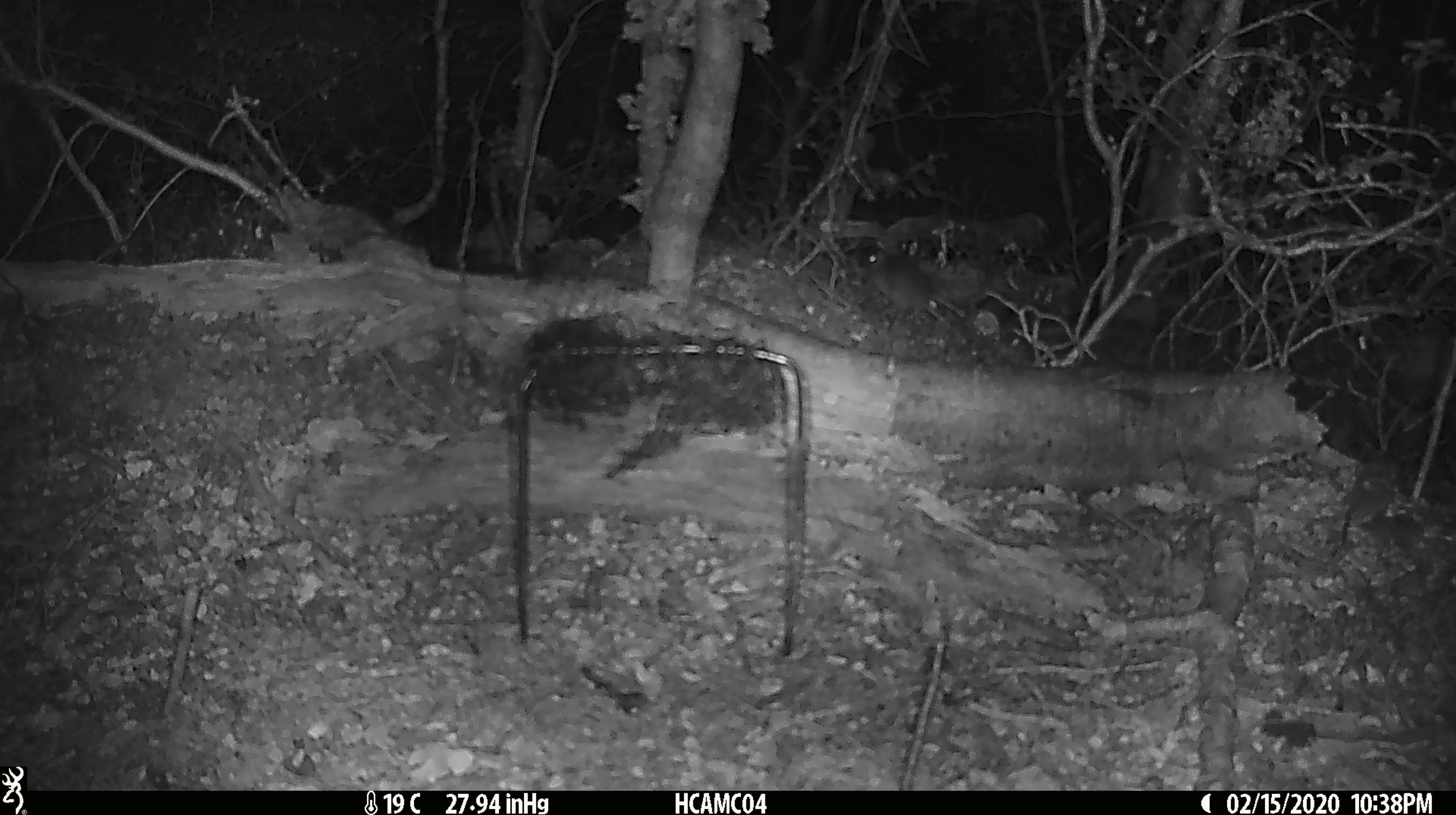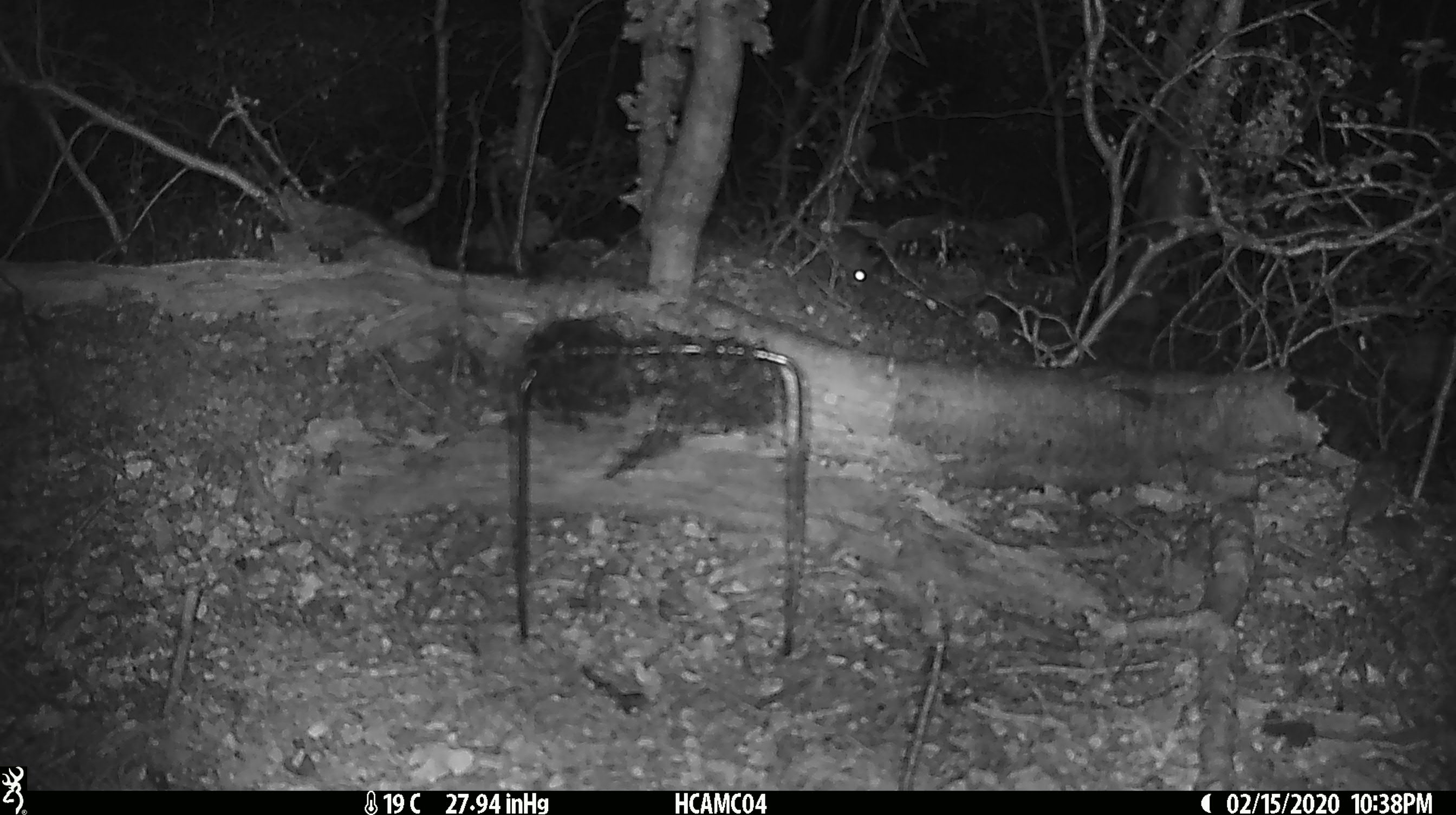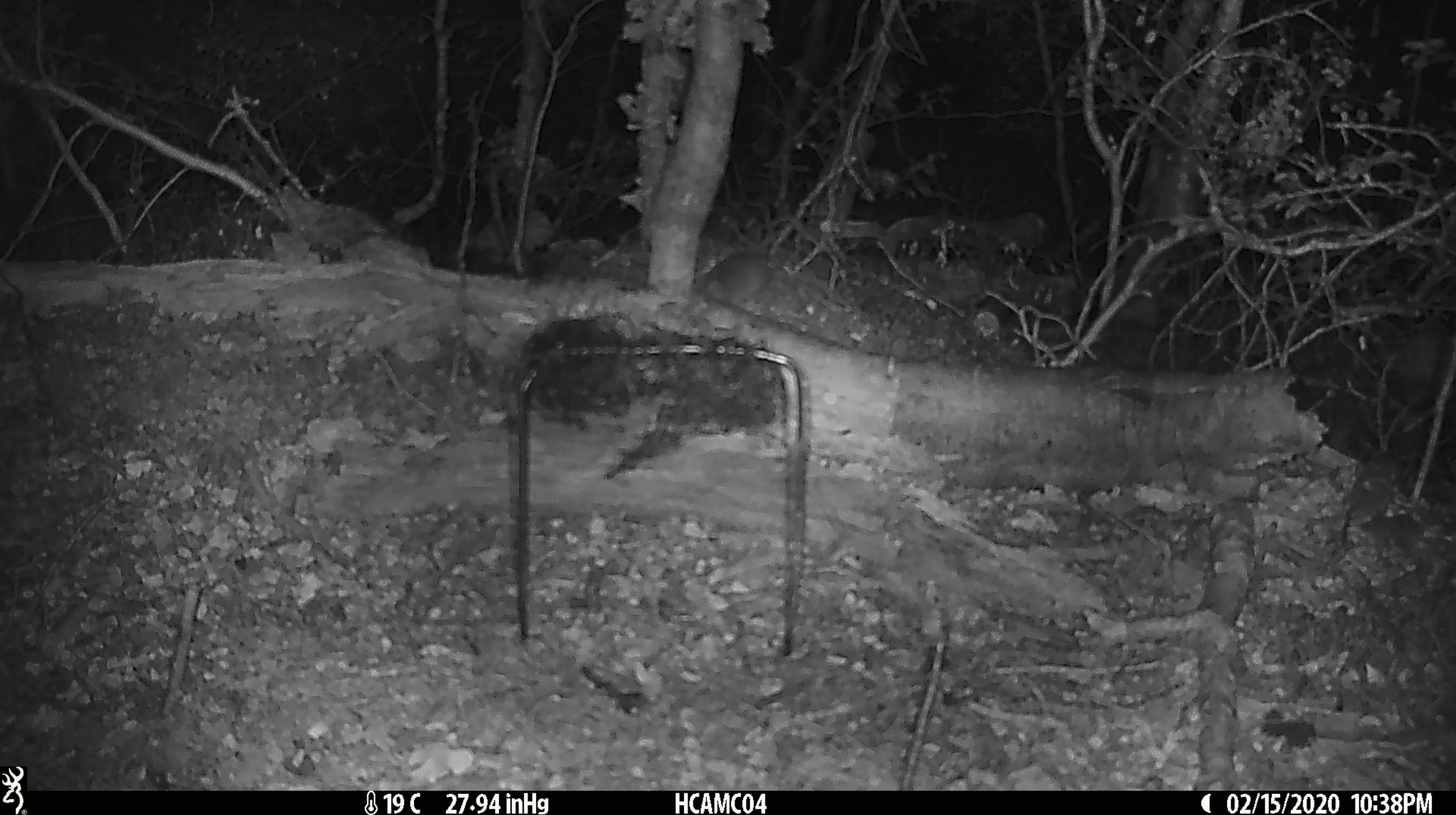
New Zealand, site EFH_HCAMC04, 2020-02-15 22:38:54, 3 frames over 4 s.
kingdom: Animalia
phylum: Chordata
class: Mammalia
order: Rodentia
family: Muridae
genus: Mus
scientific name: Mus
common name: mouse